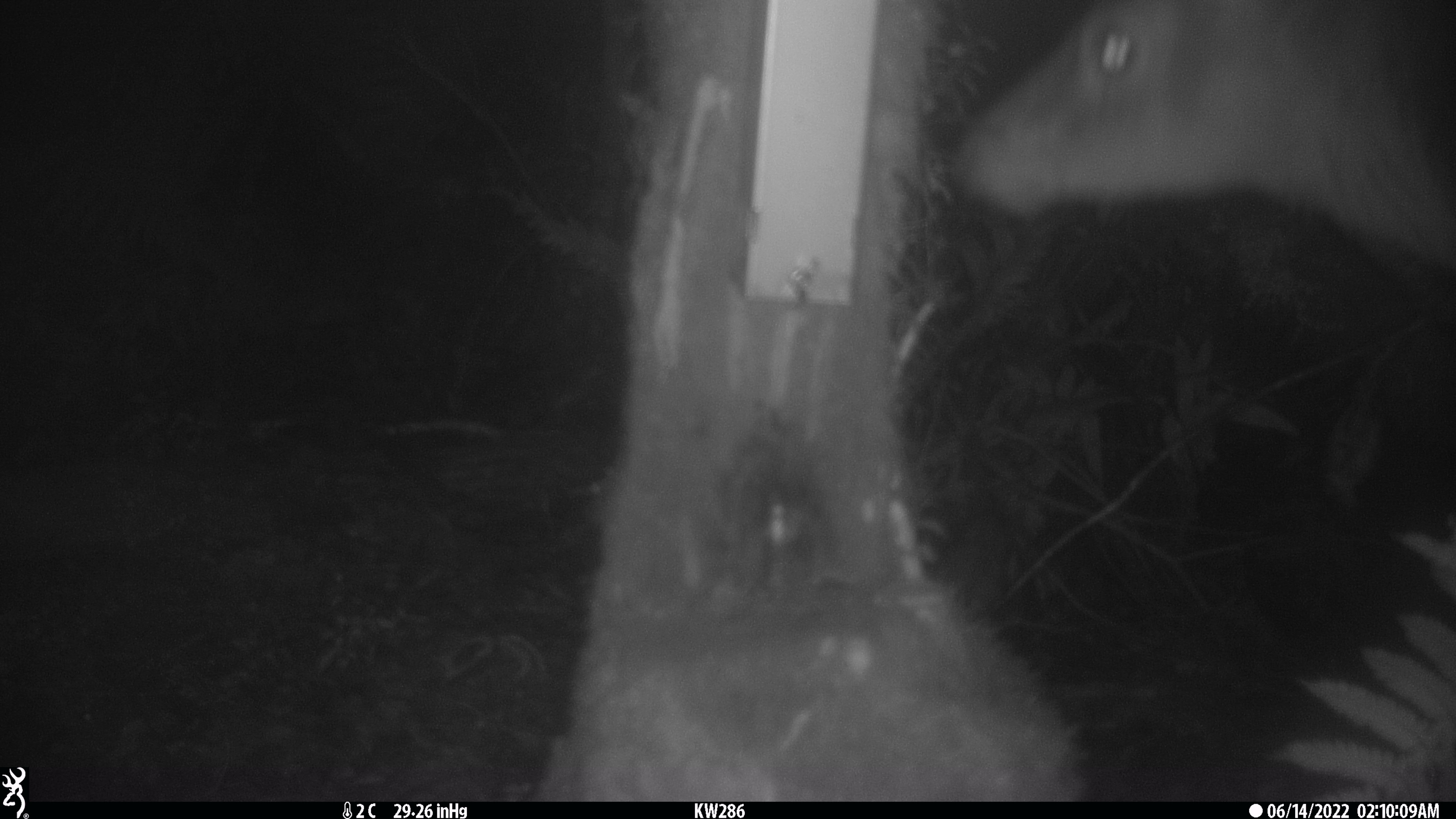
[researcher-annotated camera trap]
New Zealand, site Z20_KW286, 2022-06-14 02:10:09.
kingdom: Animalia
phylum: Chordata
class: Mammalia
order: Artiodactyla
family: Cervidae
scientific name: Cervidae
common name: deer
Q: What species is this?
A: Deer (Cervidae).